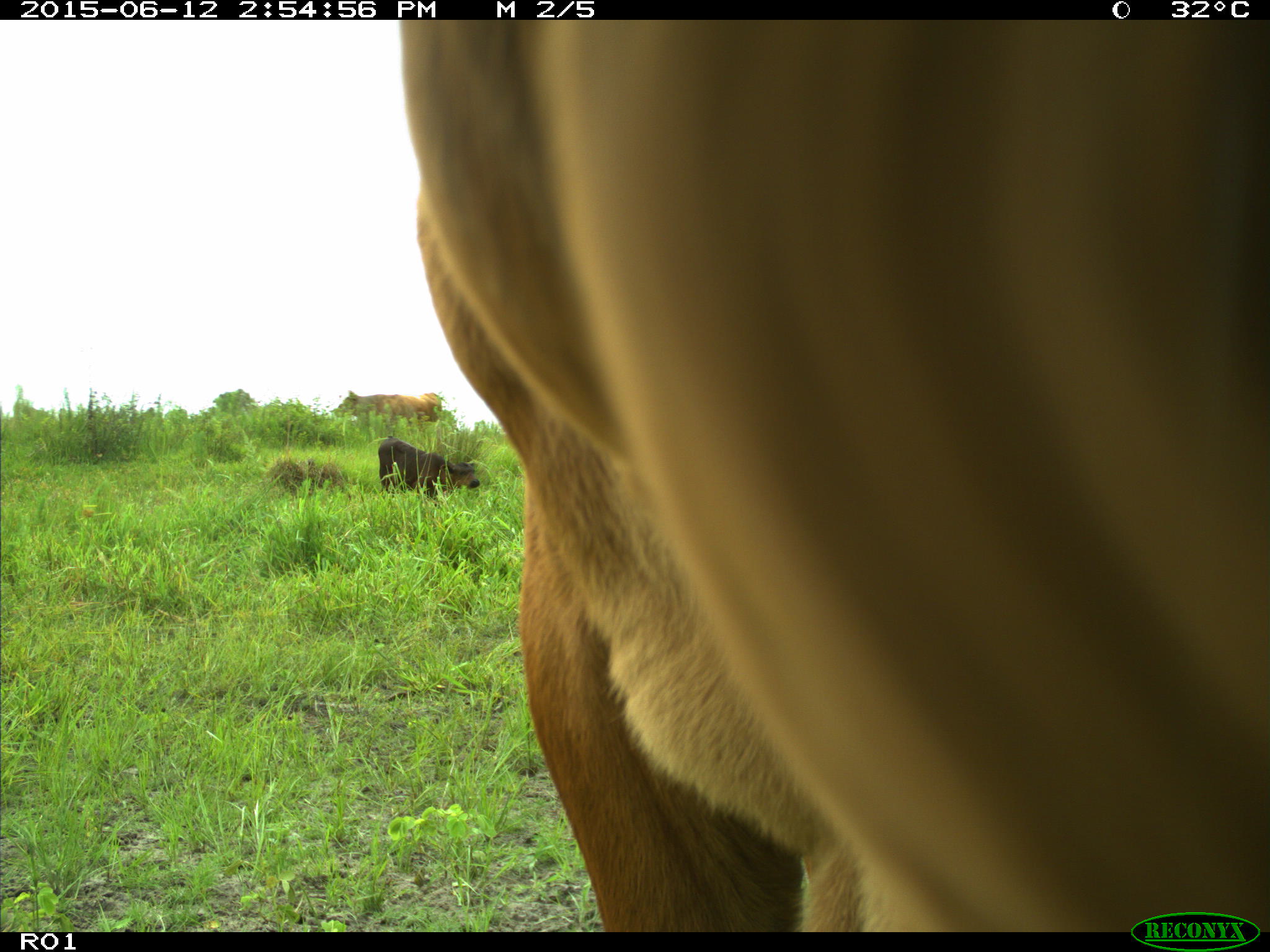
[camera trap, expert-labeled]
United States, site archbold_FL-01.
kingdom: Animalia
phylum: Chordata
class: Mammalia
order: Artiodactyla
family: Bovidae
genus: Bos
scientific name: Bos taurus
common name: domestic cow